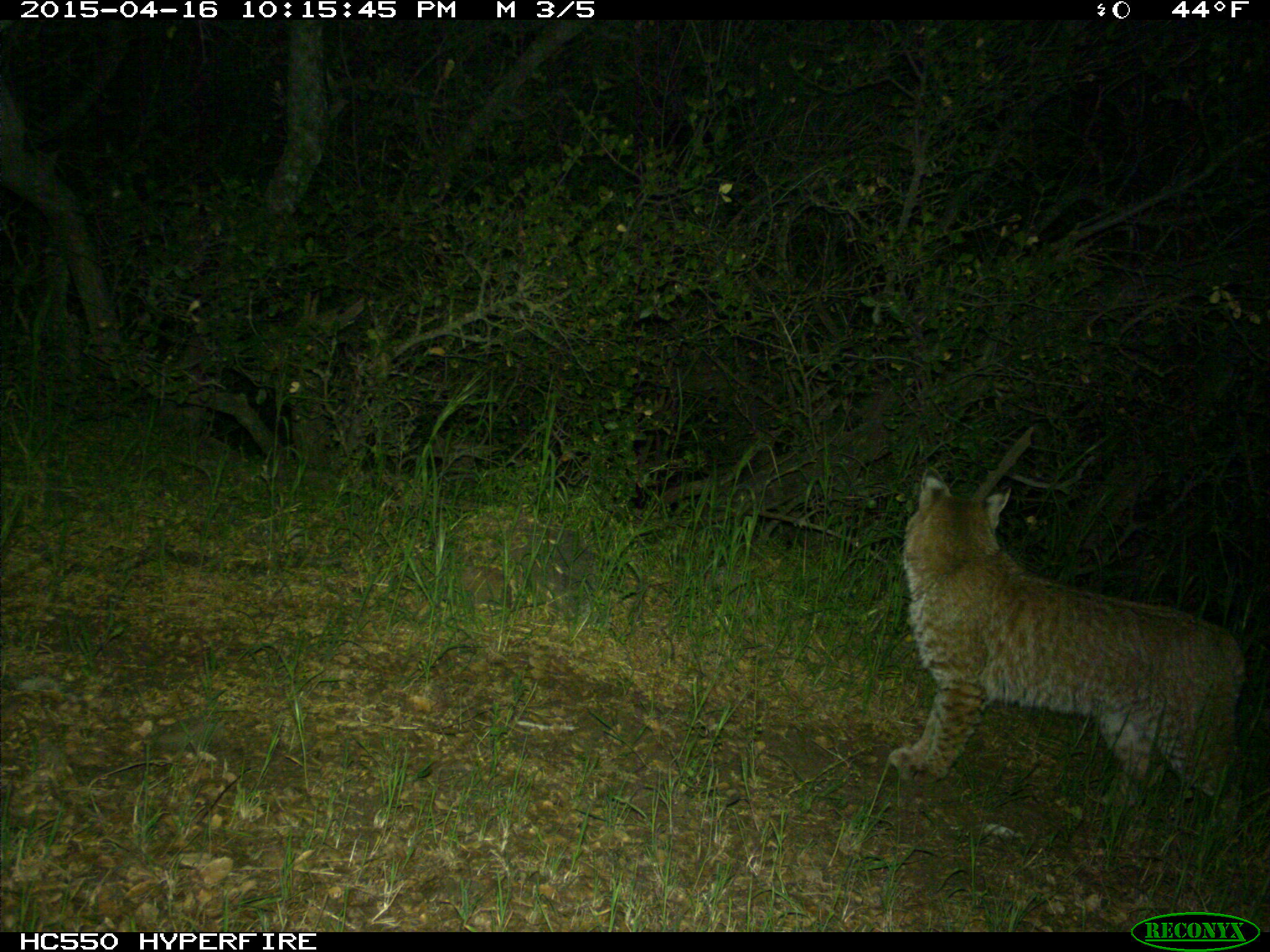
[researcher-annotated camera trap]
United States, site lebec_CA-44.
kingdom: Animalia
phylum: Chordata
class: Mammalia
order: Carnivora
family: Felidae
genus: Lynx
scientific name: Lynx rufus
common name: bobcat